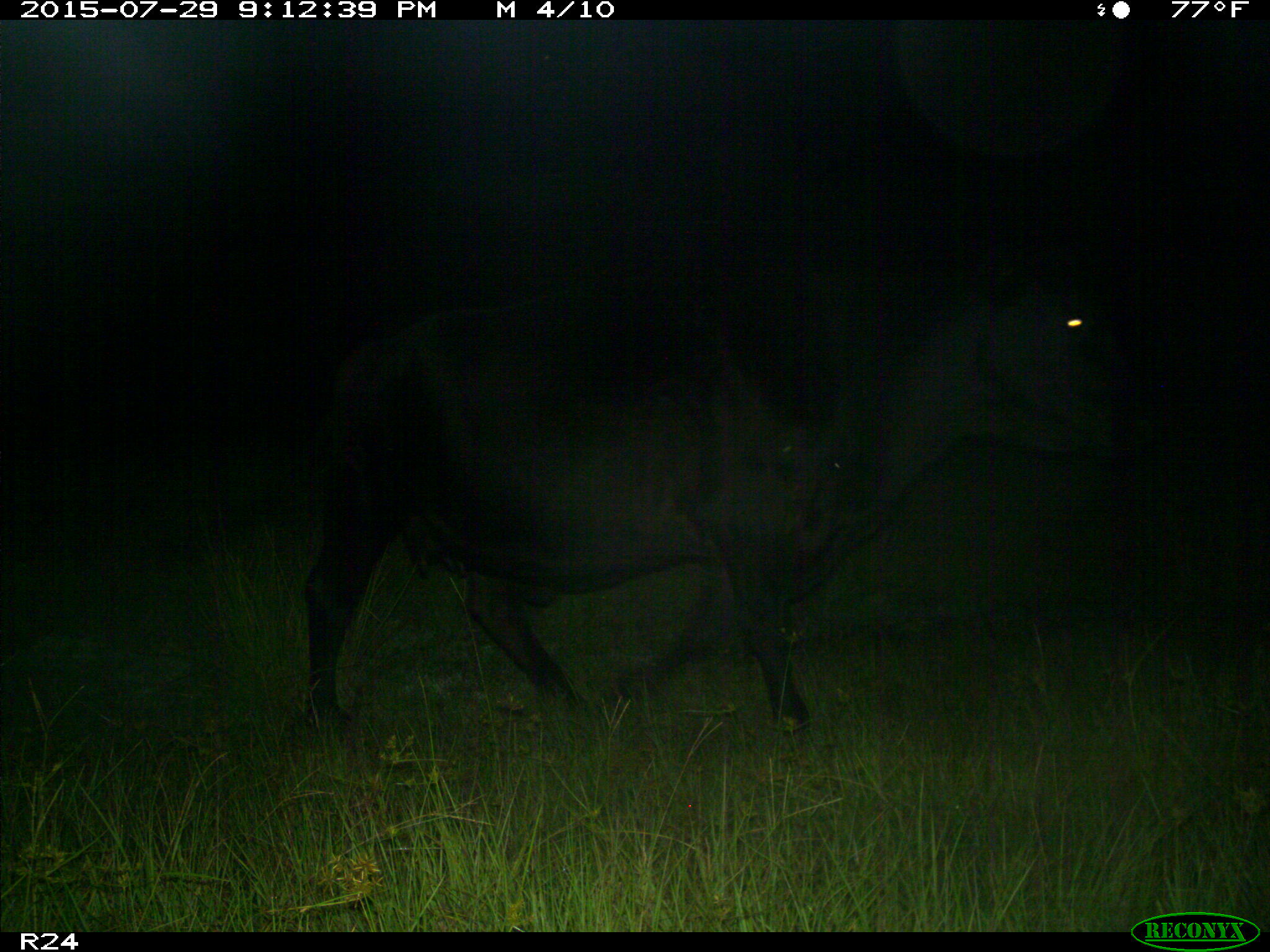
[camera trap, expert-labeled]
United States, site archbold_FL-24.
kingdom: Animalia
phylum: Chordata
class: Mammalia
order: Artiodactyla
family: Bovidae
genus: Bos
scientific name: Bos taurus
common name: domestic cow